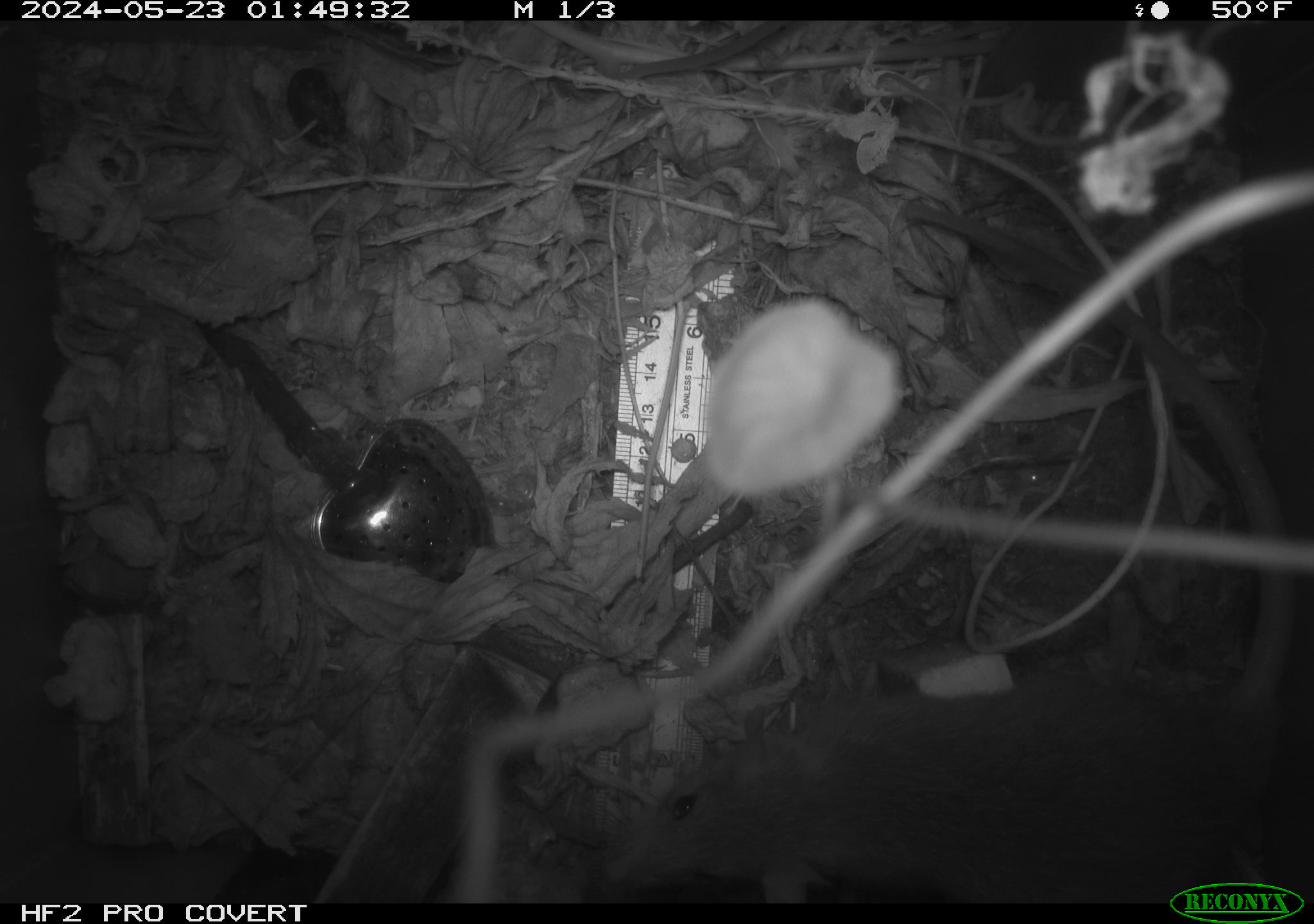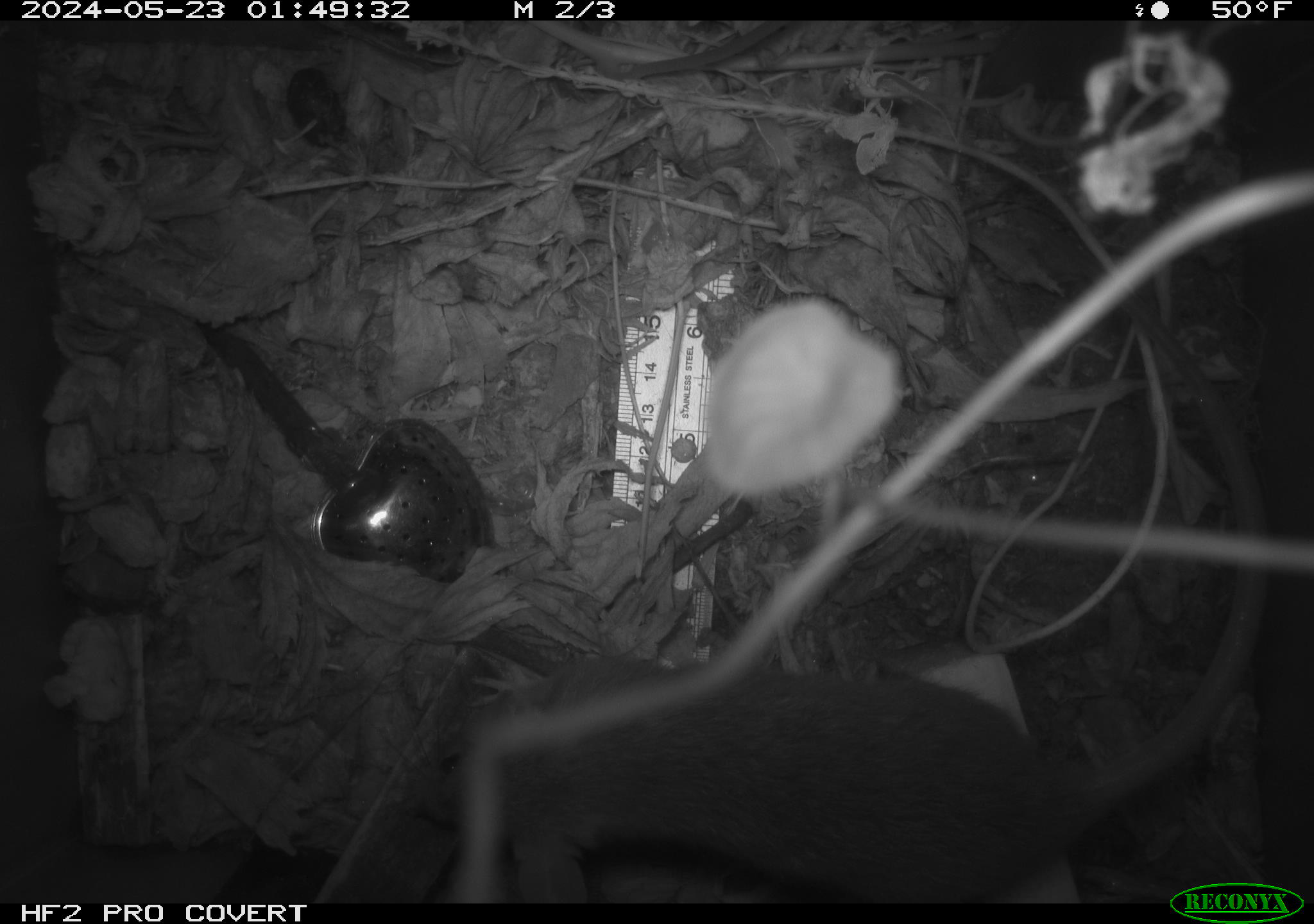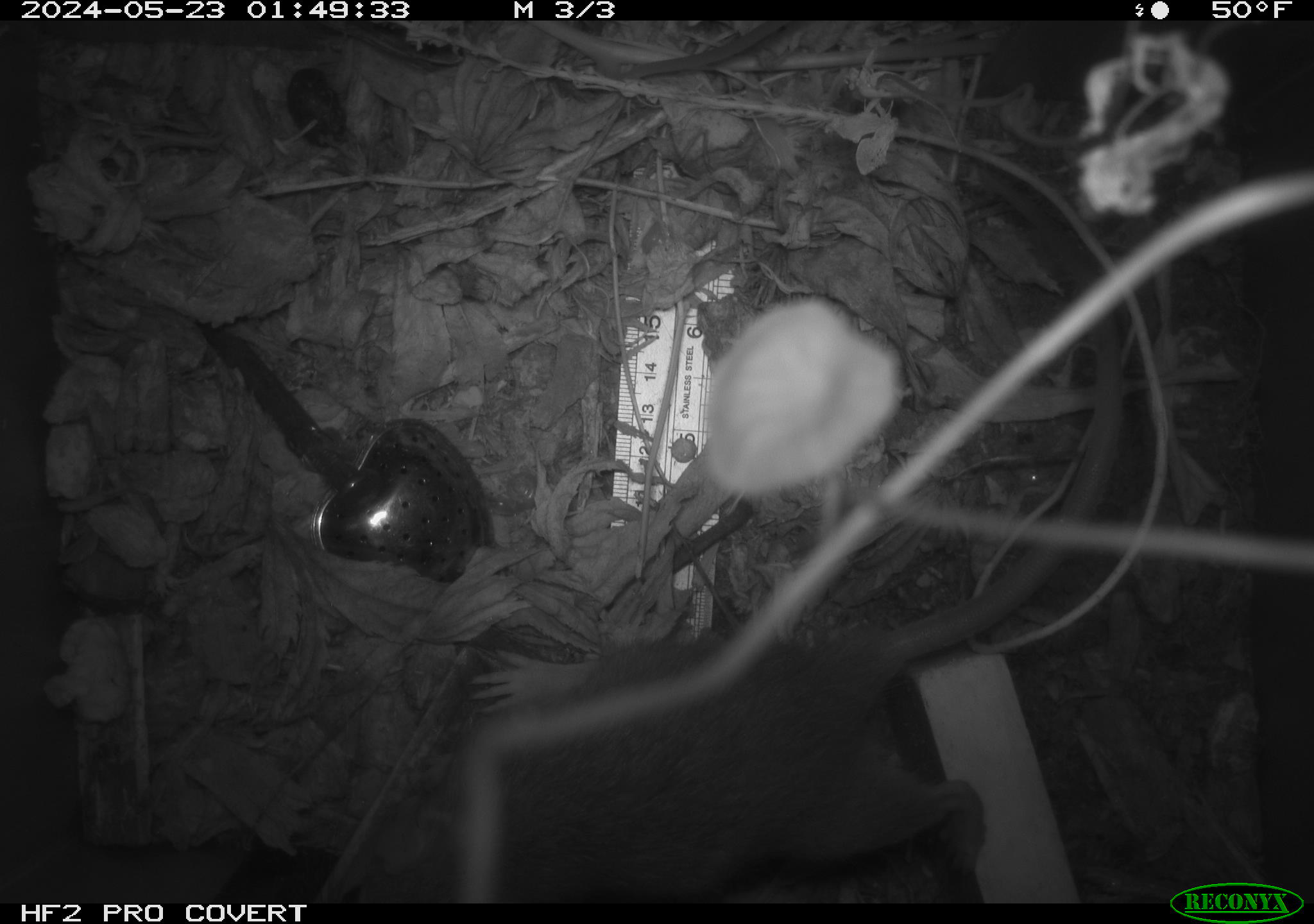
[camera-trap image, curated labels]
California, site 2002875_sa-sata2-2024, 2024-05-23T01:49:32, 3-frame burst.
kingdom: Animalia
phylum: Chordata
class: Mammalia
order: Rodentia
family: Muridae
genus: Rattus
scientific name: Rattus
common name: rat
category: rattus species